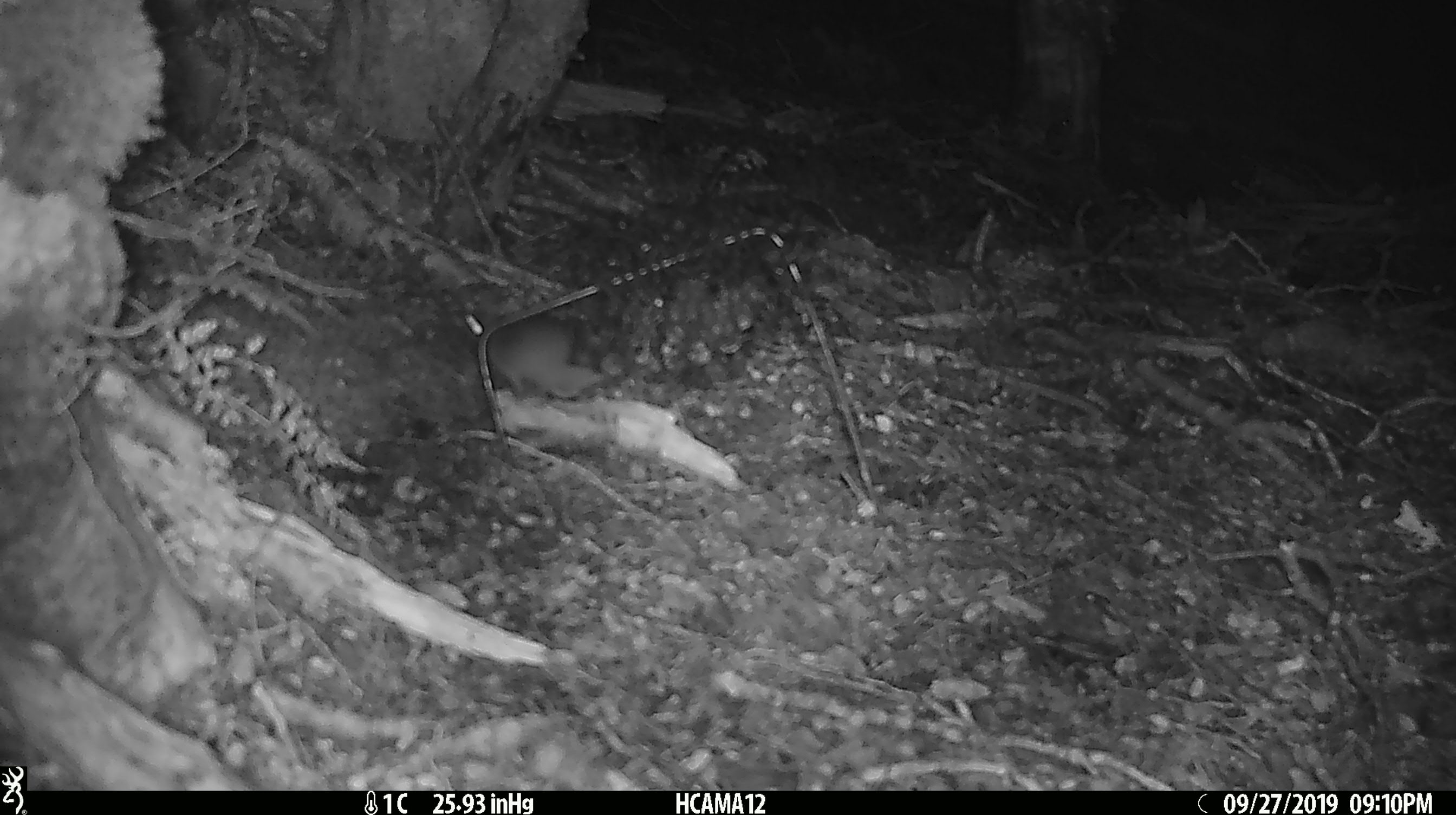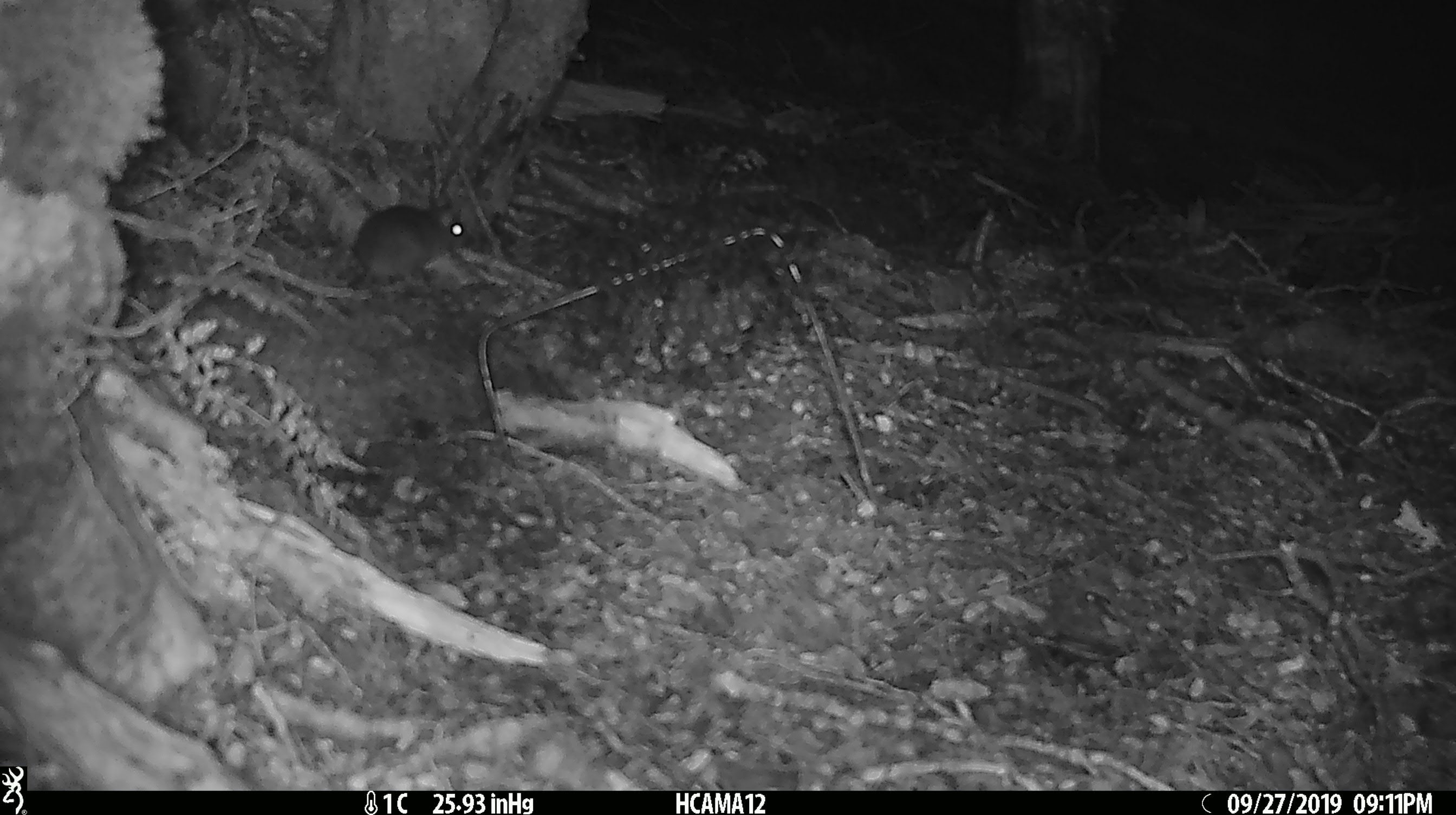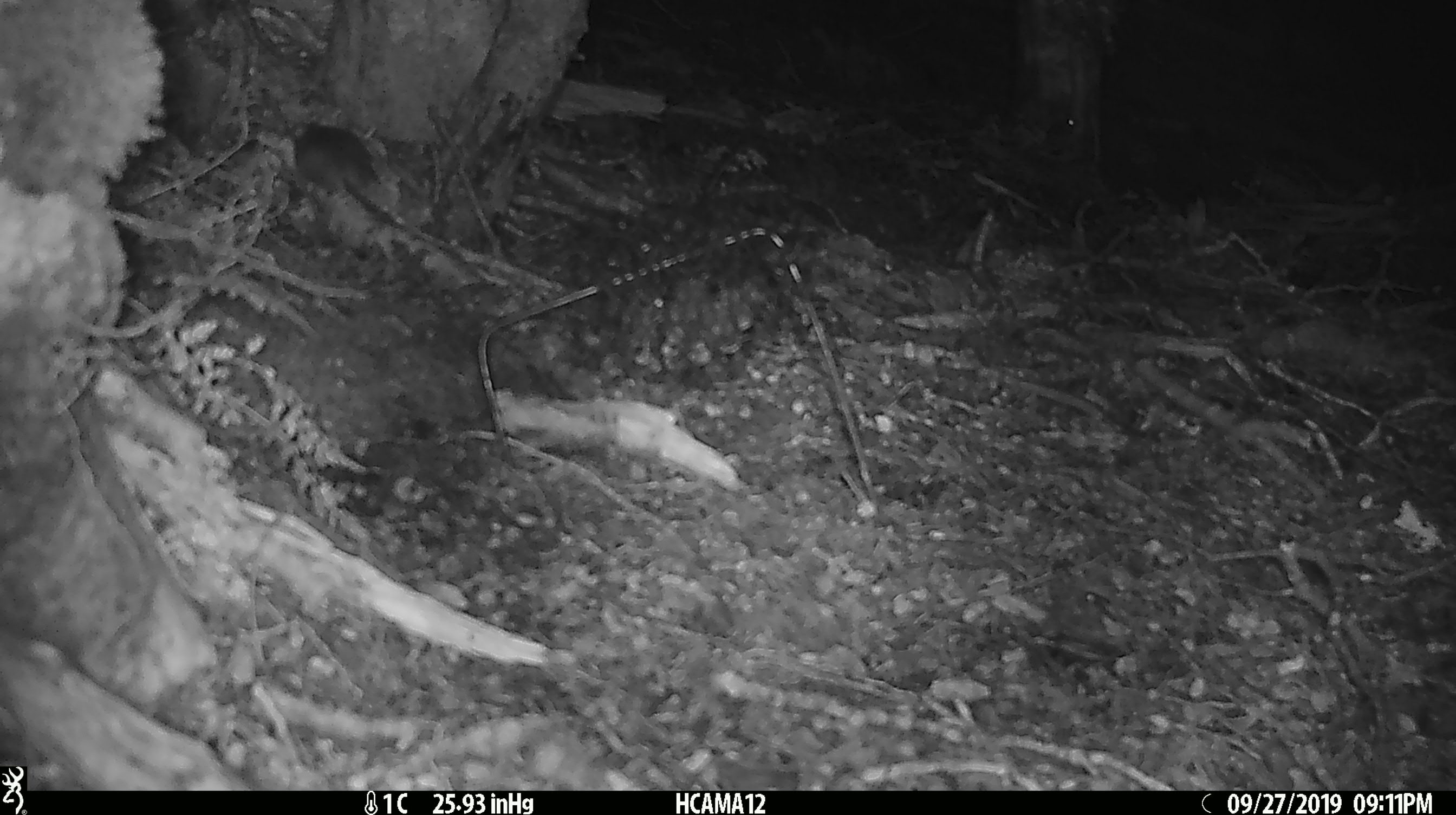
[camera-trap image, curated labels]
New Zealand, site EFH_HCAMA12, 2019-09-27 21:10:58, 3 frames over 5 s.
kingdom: Animalia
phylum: Chordata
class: Mammalia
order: Rodentia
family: Muridae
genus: Mus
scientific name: Mus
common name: mouse